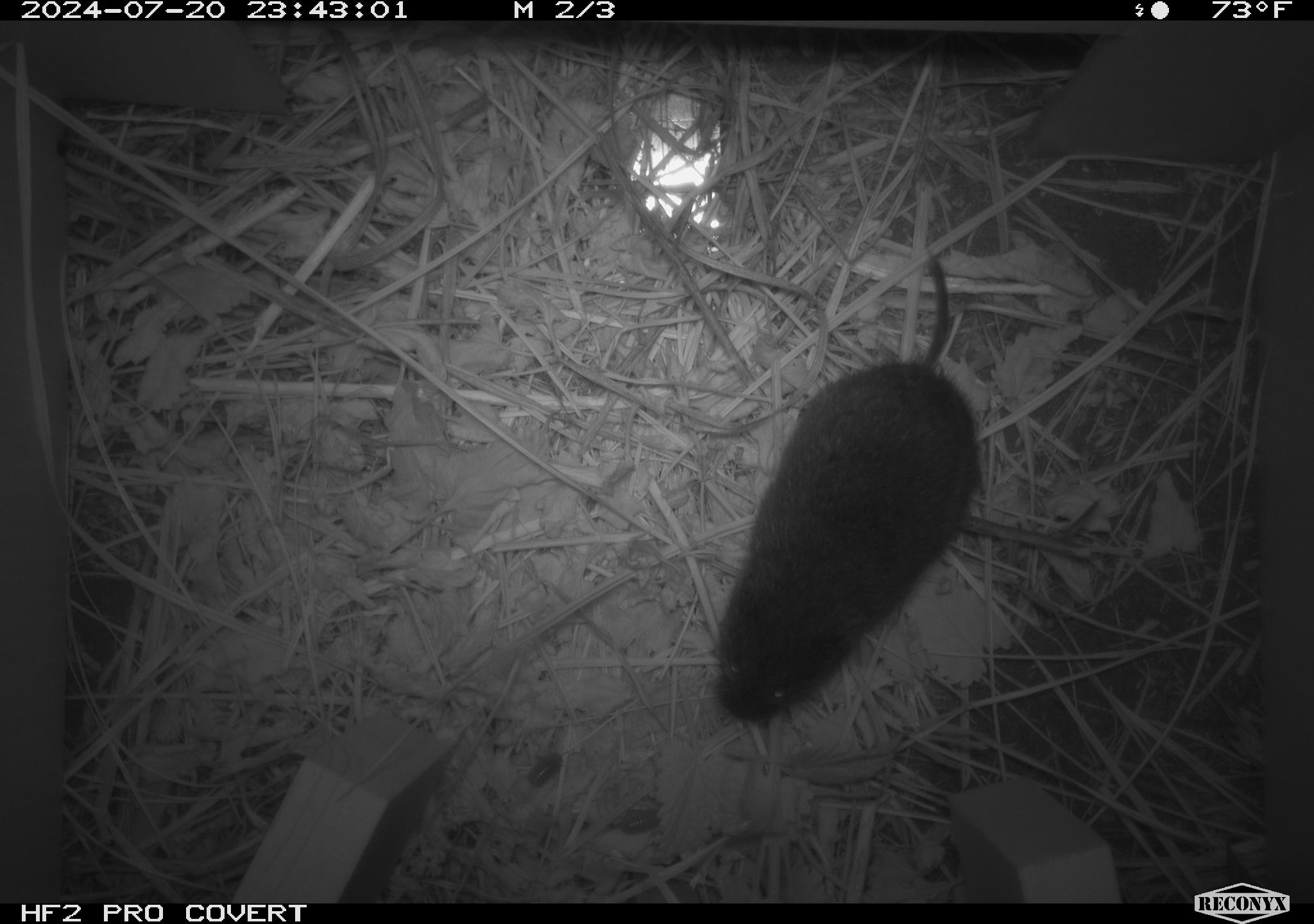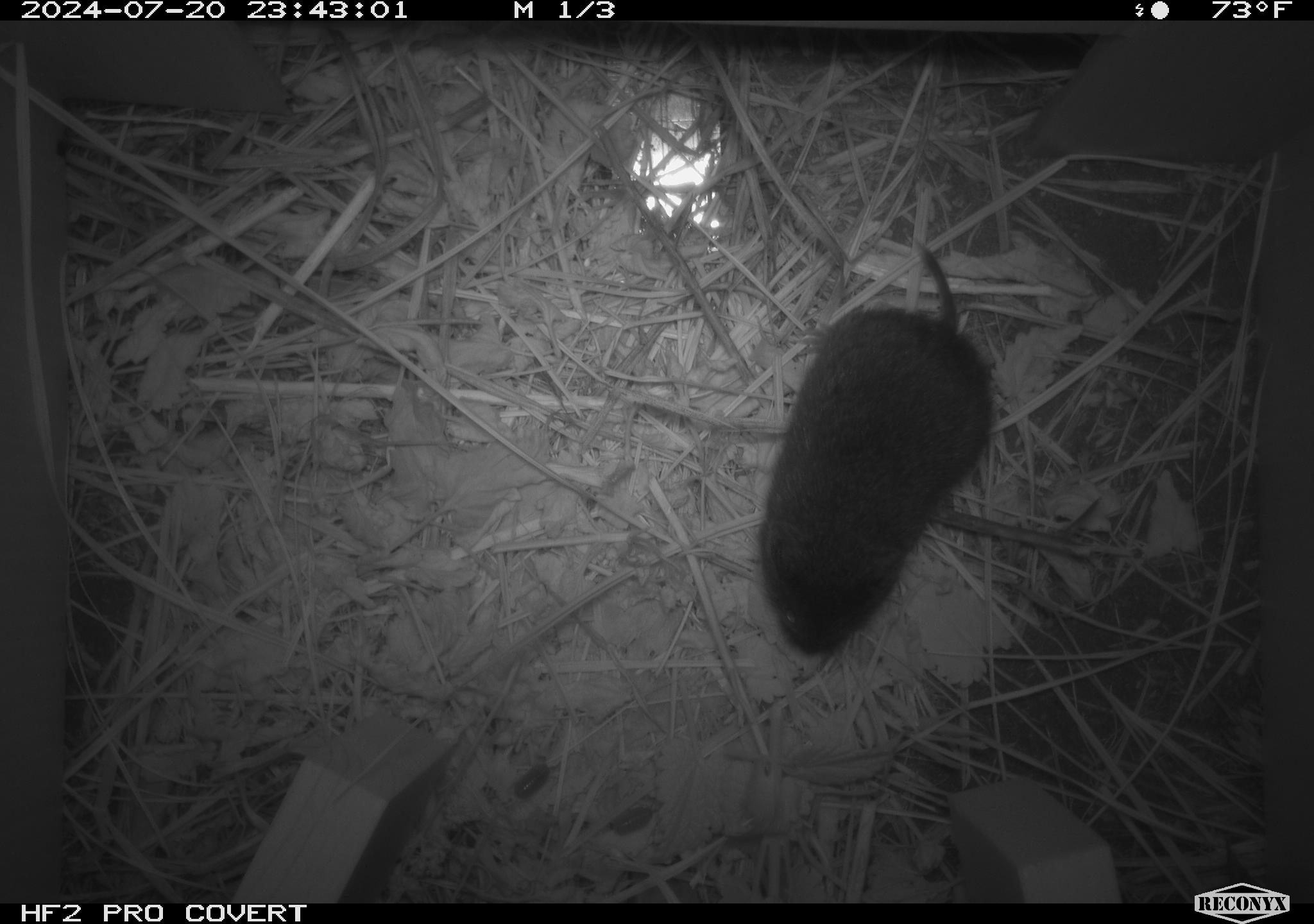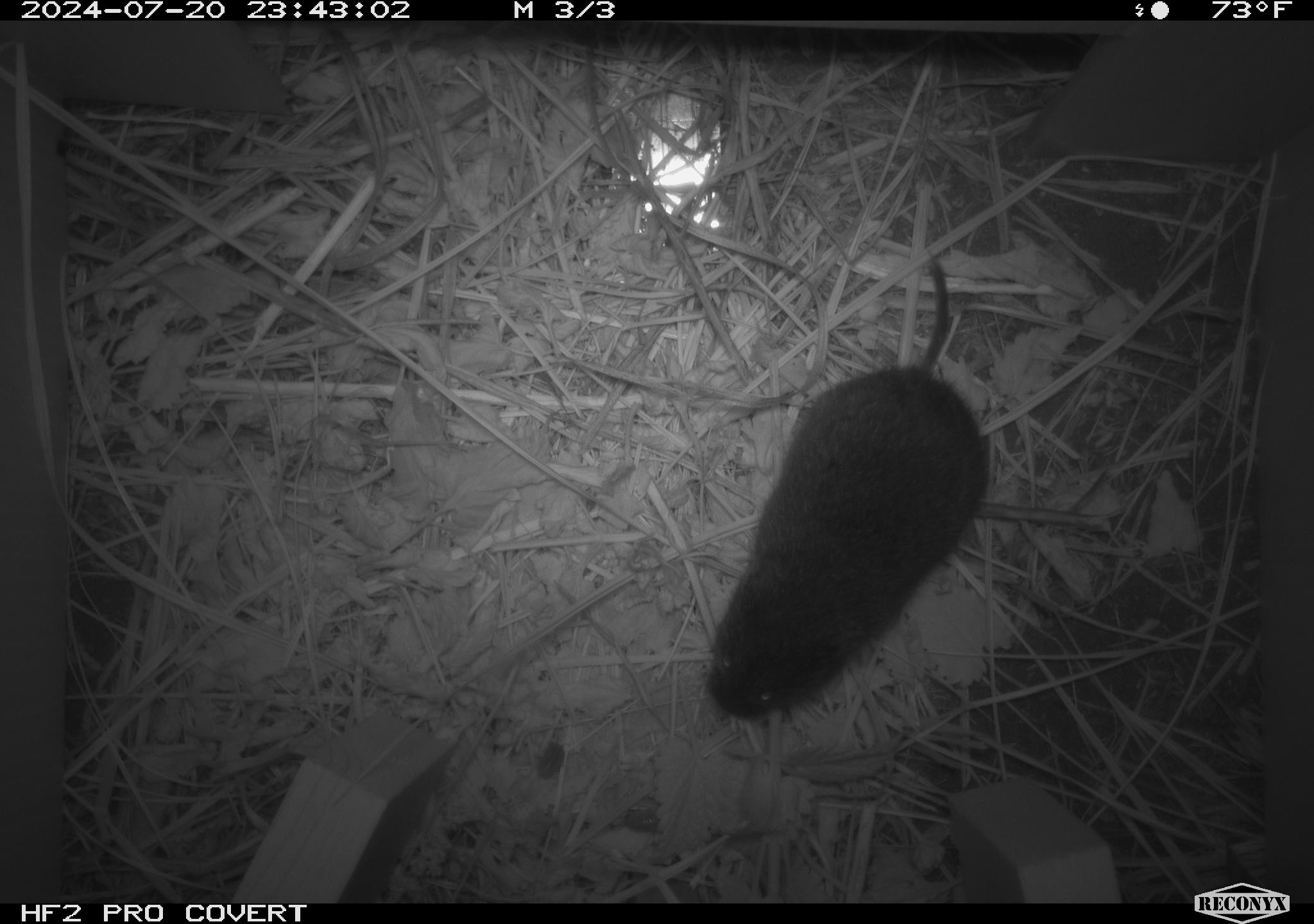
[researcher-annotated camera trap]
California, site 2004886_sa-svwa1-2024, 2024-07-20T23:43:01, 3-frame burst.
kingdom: Animalia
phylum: Chordata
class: Mammalia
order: Rodentia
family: Cricetidae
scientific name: Arvicolinae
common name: voles, lemmings, and muskrats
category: arvicolinae subfamily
Arvicolinae subfamily (voles, lemmings, and muskrats) (Arvicolinae).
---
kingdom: Animalia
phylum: Arthropoda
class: Malacostraca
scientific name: Malacostraca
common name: amphipods, crabs, isopods, krill, lobsters and shrimps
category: malacostracan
Malacostracan (amphipods, crabs, isopods, krill, lobsters and shrimps) (Malacostraca).